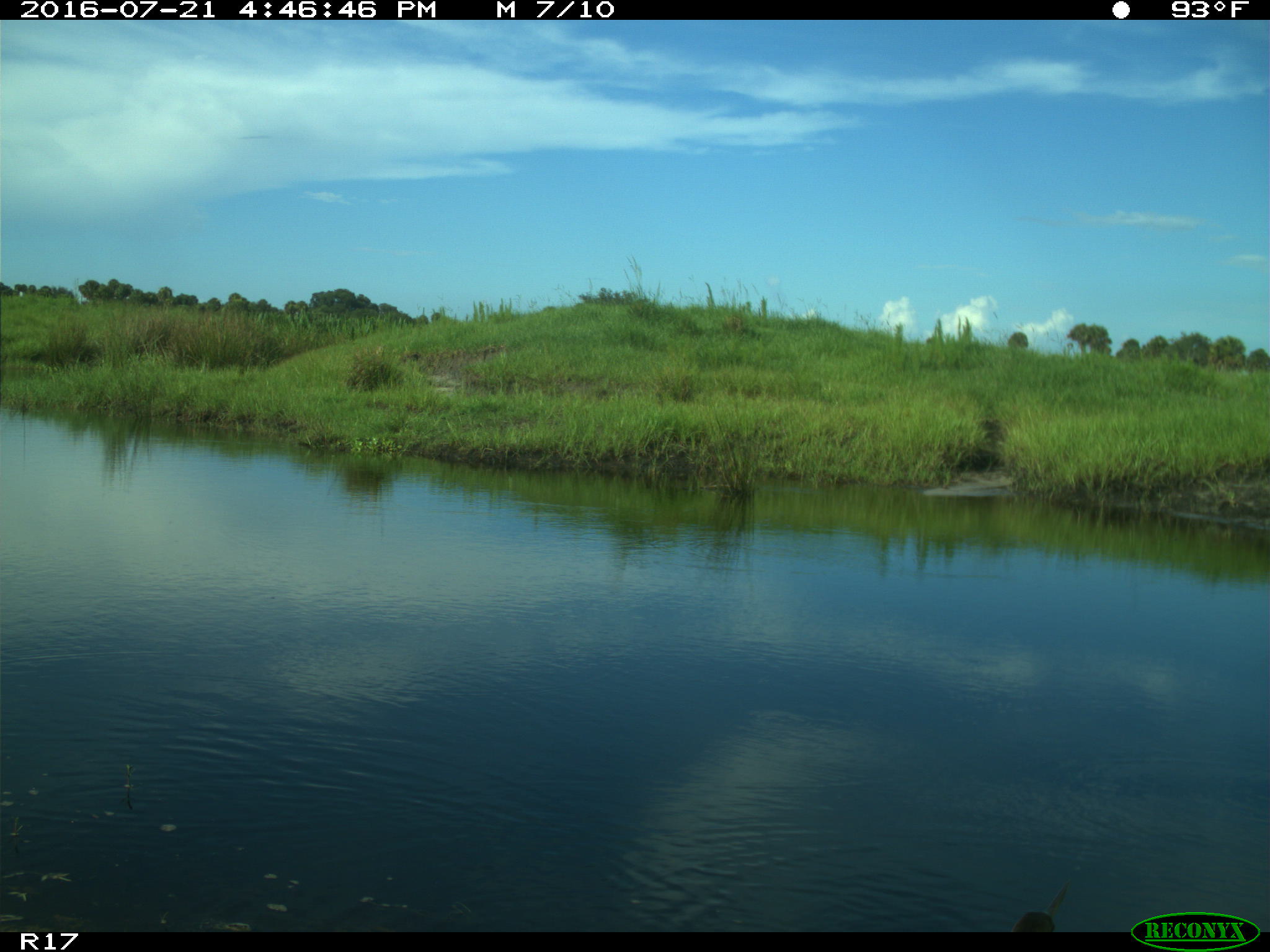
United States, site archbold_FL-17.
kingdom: Animalia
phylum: Chordata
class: Aves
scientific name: Aves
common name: birds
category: unidentified bird